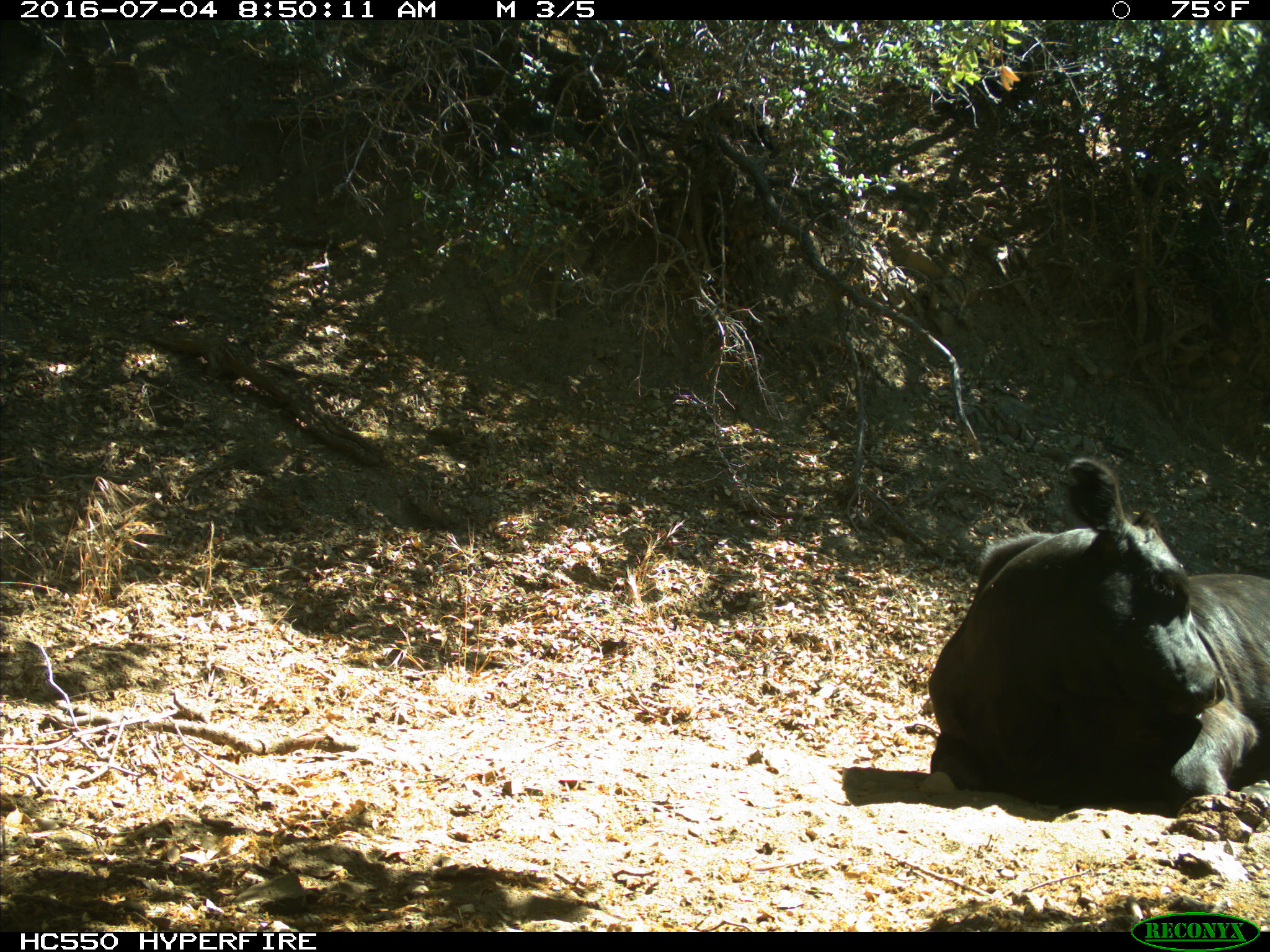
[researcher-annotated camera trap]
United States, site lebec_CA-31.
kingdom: Animalia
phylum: Chordata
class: Mammalia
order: Artiodactyla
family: Bovidae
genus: Bos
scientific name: Bos taurus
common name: domestic cow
Bos taurus (domestic cow).